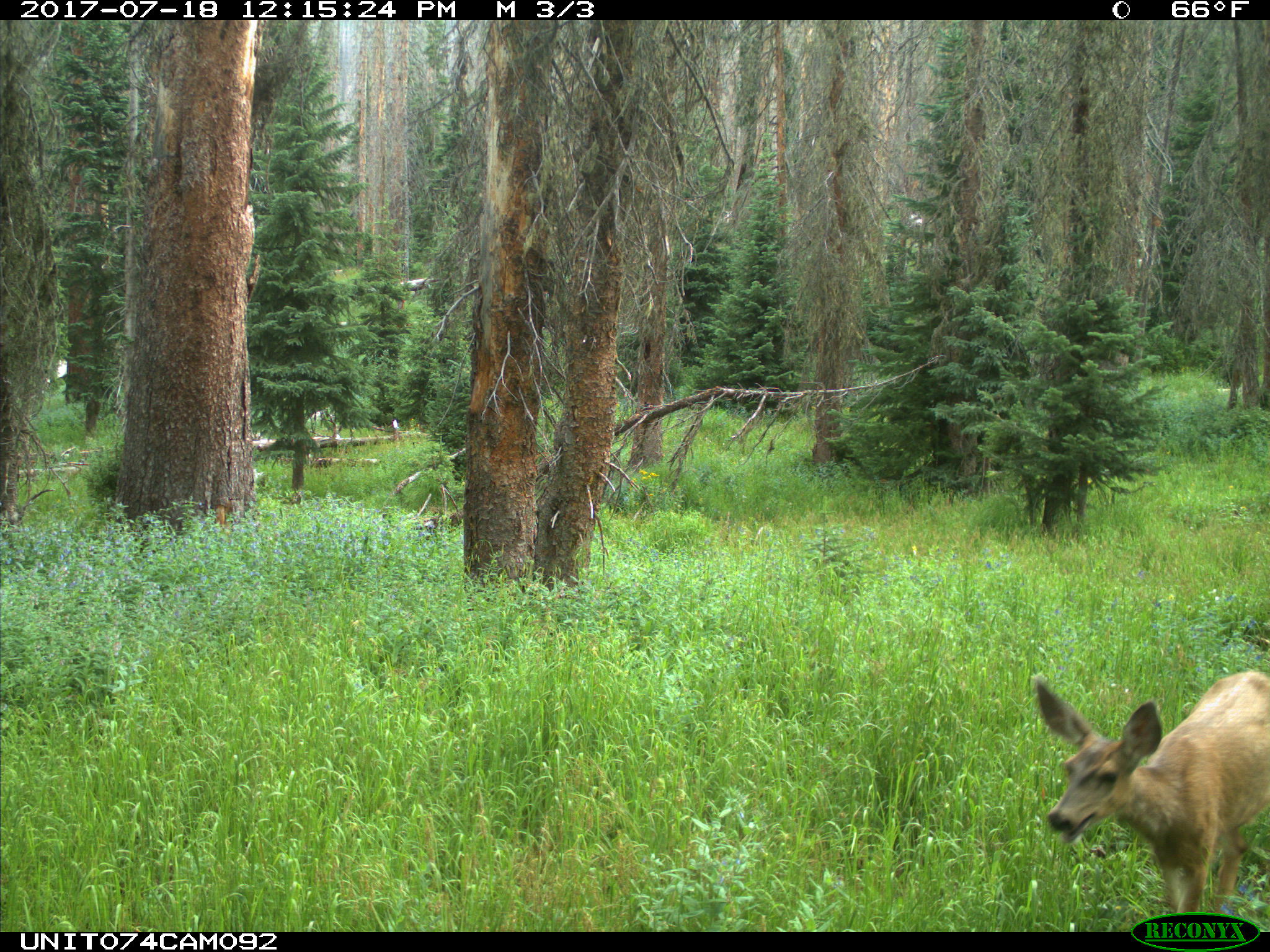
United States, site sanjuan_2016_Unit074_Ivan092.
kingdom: Animalia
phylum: Chordata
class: Mammalia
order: Artiodactyla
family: Cervidae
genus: Odocoileus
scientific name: Odocoileus hemionus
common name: mule deer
Odocoileus hemionus (mule deer).